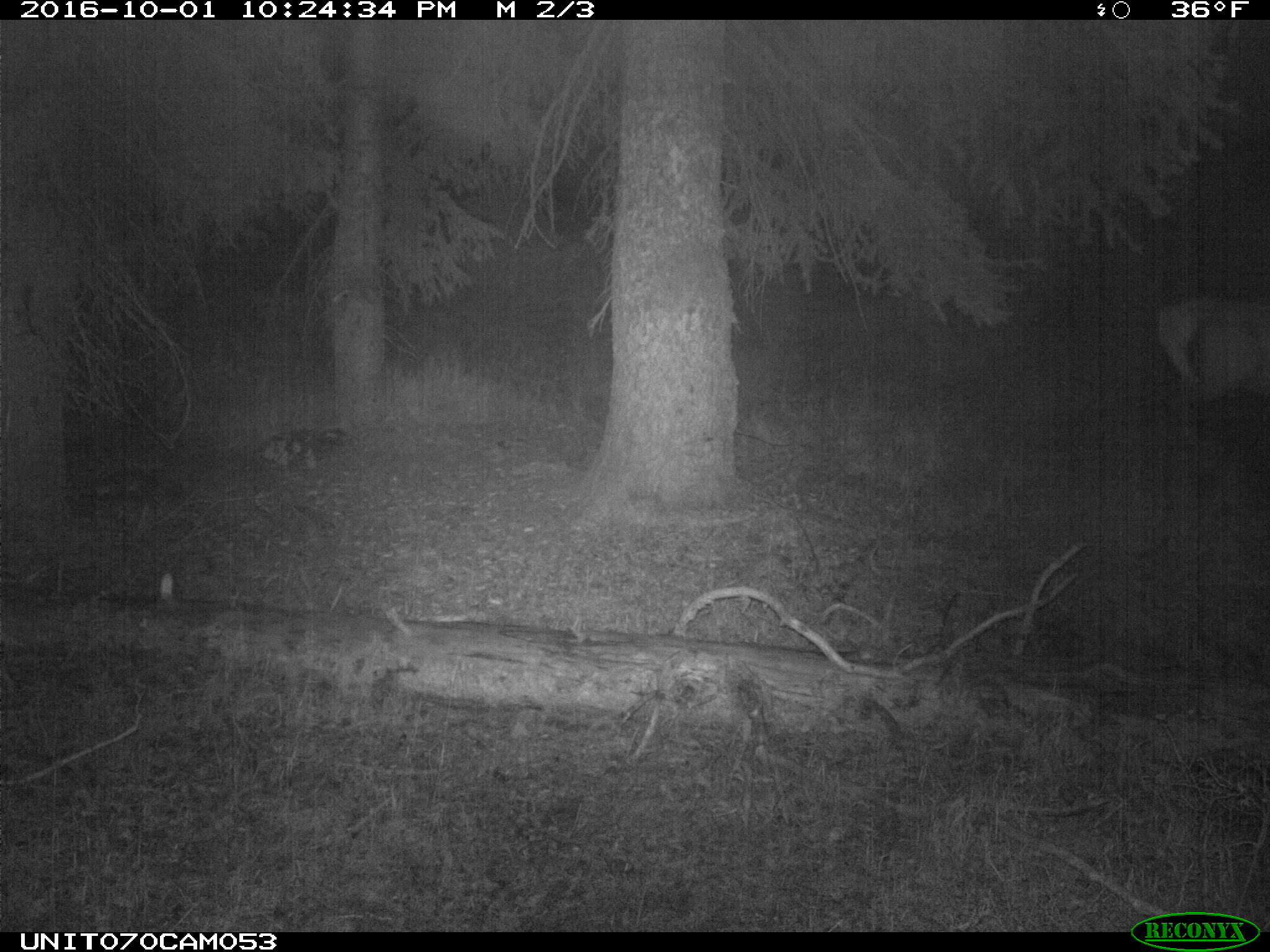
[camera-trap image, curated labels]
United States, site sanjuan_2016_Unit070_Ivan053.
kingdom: Animalia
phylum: Chordata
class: Mammalia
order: Artiodactyla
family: Cervidae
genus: Cervus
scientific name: Cervus elaphus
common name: red deer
Cervus elaphus (red deer).